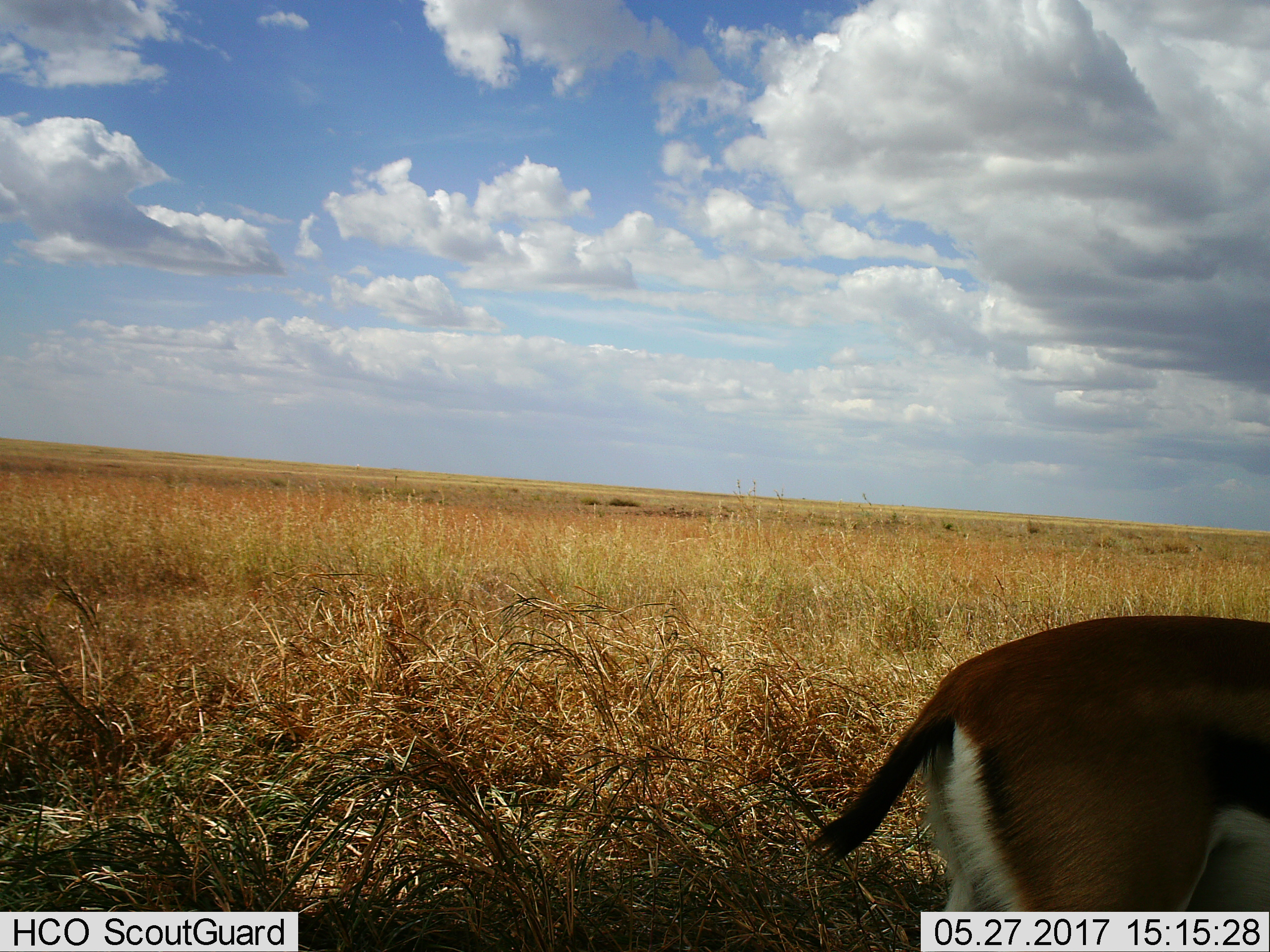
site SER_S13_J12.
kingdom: Animalia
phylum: Chordata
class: Mammalia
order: Artiodactyla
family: Bovidae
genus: Eudorcas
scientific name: Eudorcas thomsonii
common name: thomson's gazelle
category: gazellethomsons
Gazellethomsons (thomson's gazelle) (Eudorcas thomsonii), count 1. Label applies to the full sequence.